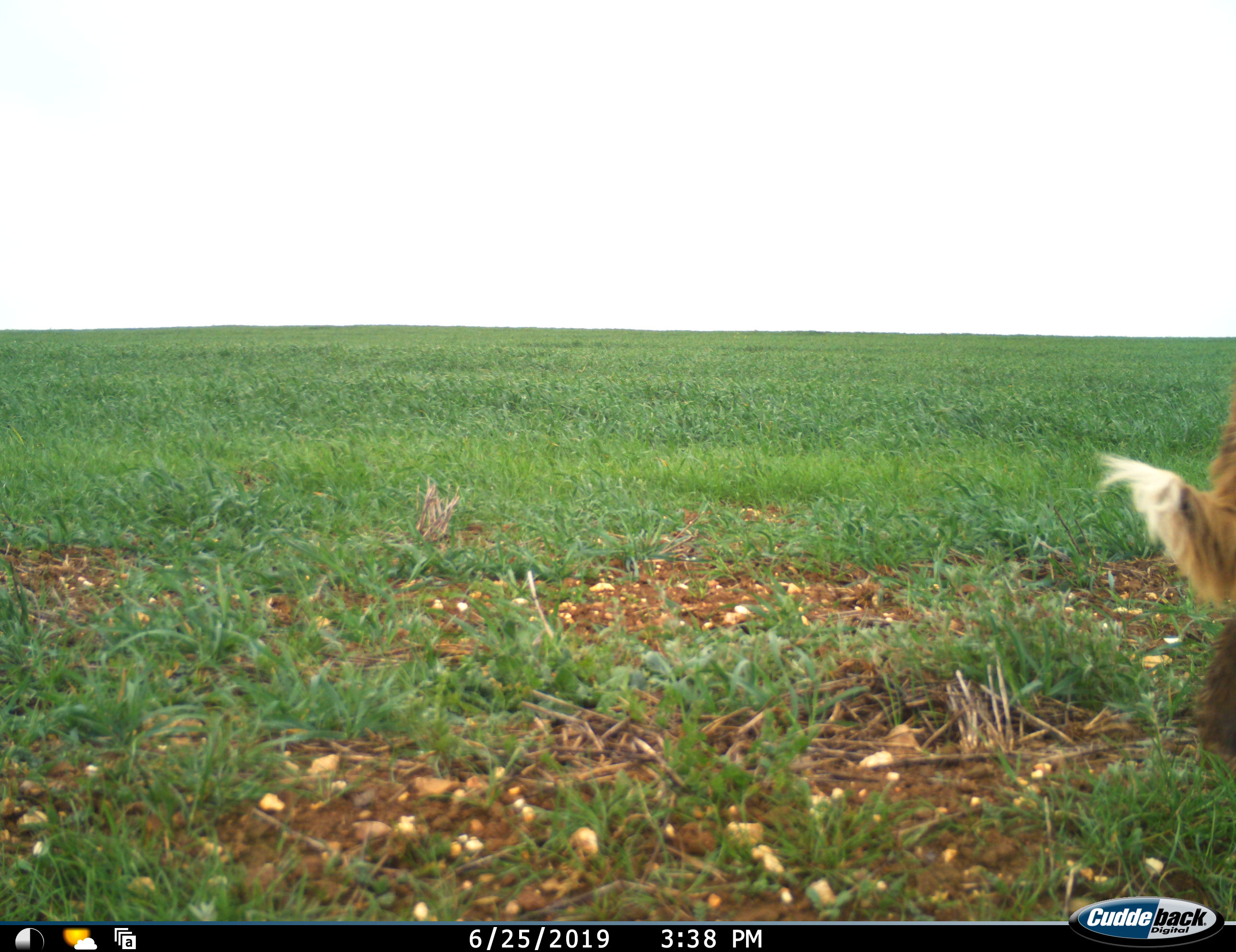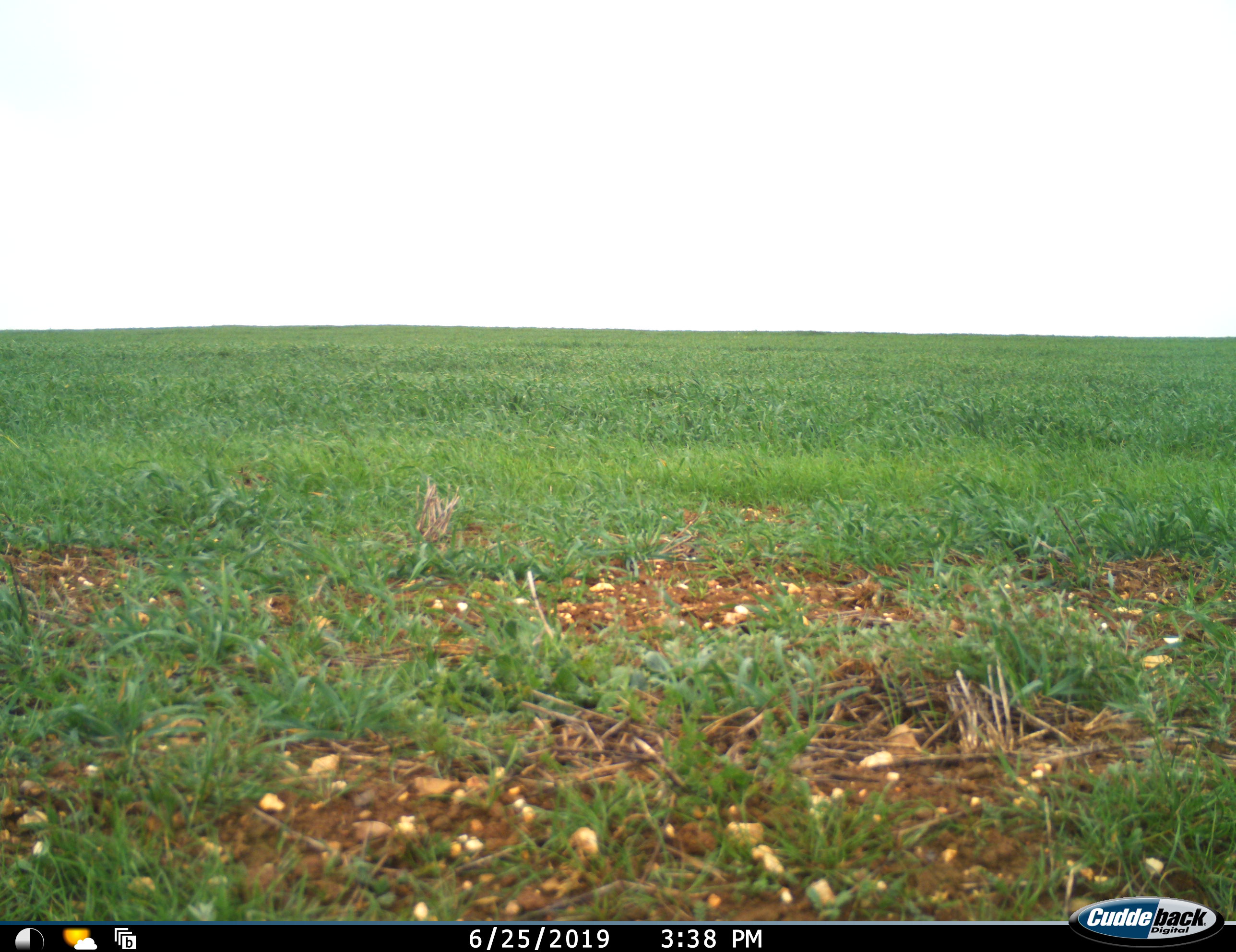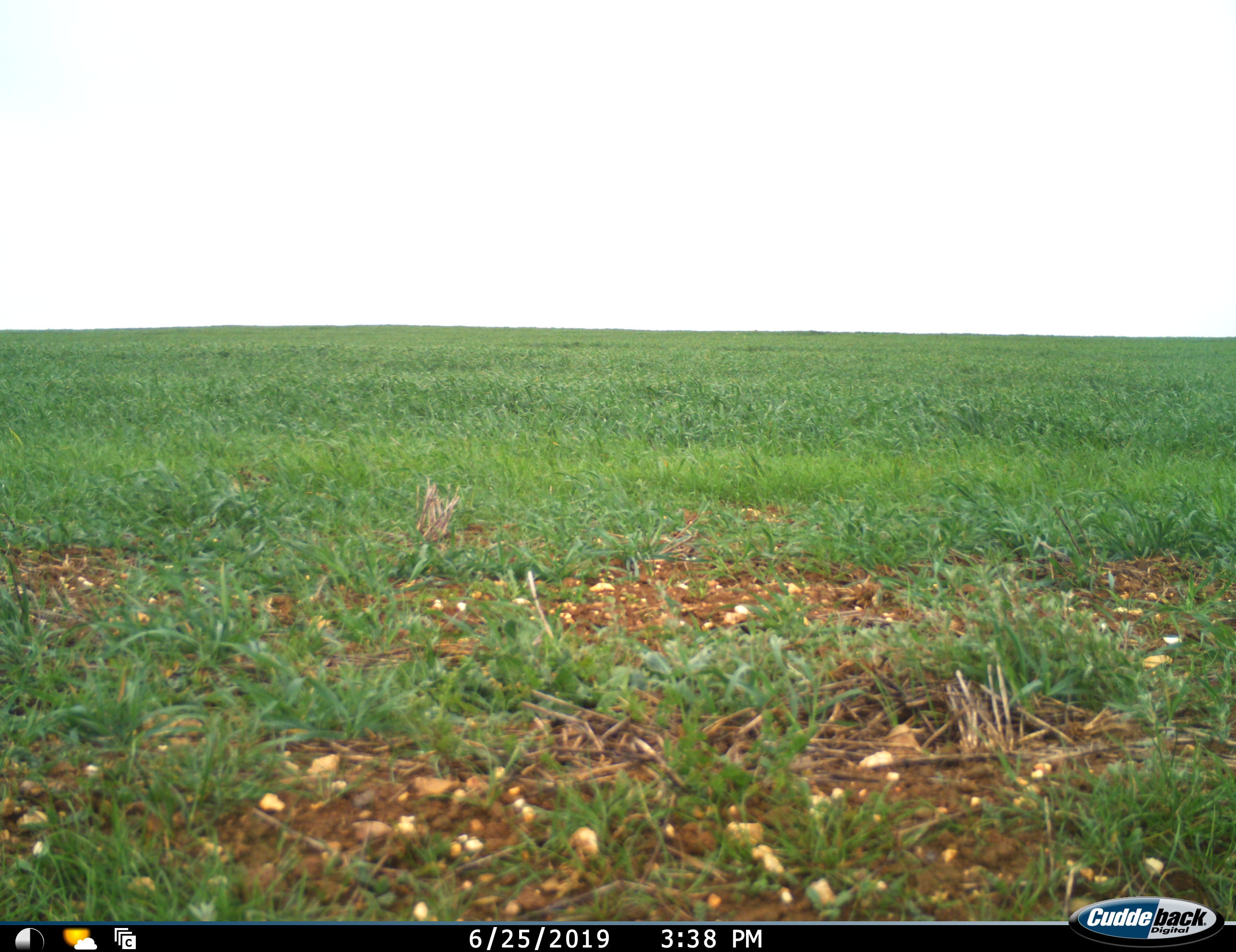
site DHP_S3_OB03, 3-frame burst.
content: unidentified animal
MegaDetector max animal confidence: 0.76